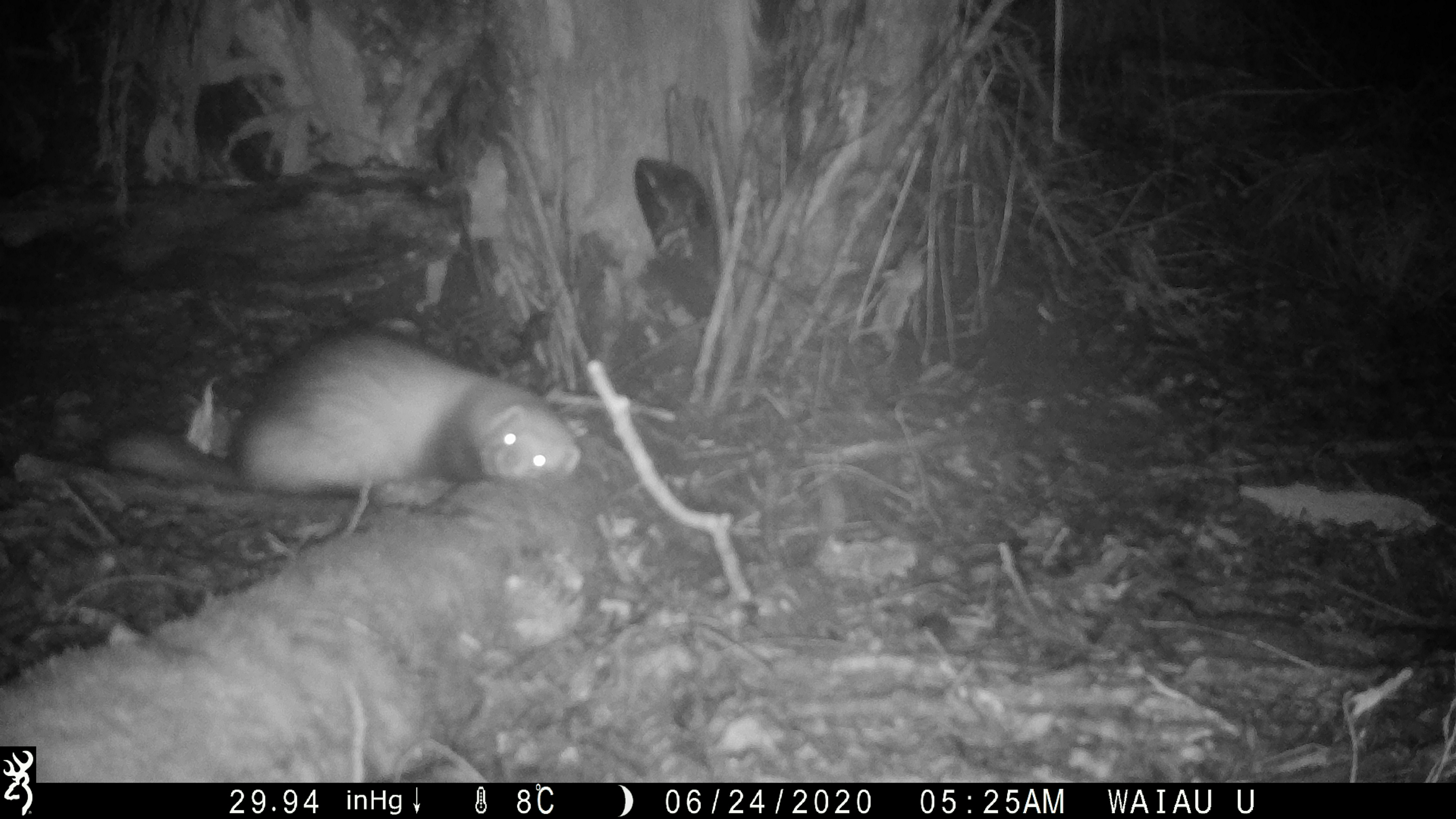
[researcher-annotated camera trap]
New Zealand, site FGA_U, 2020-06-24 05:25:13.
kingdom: Animalia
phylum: Chordata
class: Mammalia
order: Carnivora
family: Mustelidae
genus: Mustela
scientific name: Mustela furo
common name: ferret